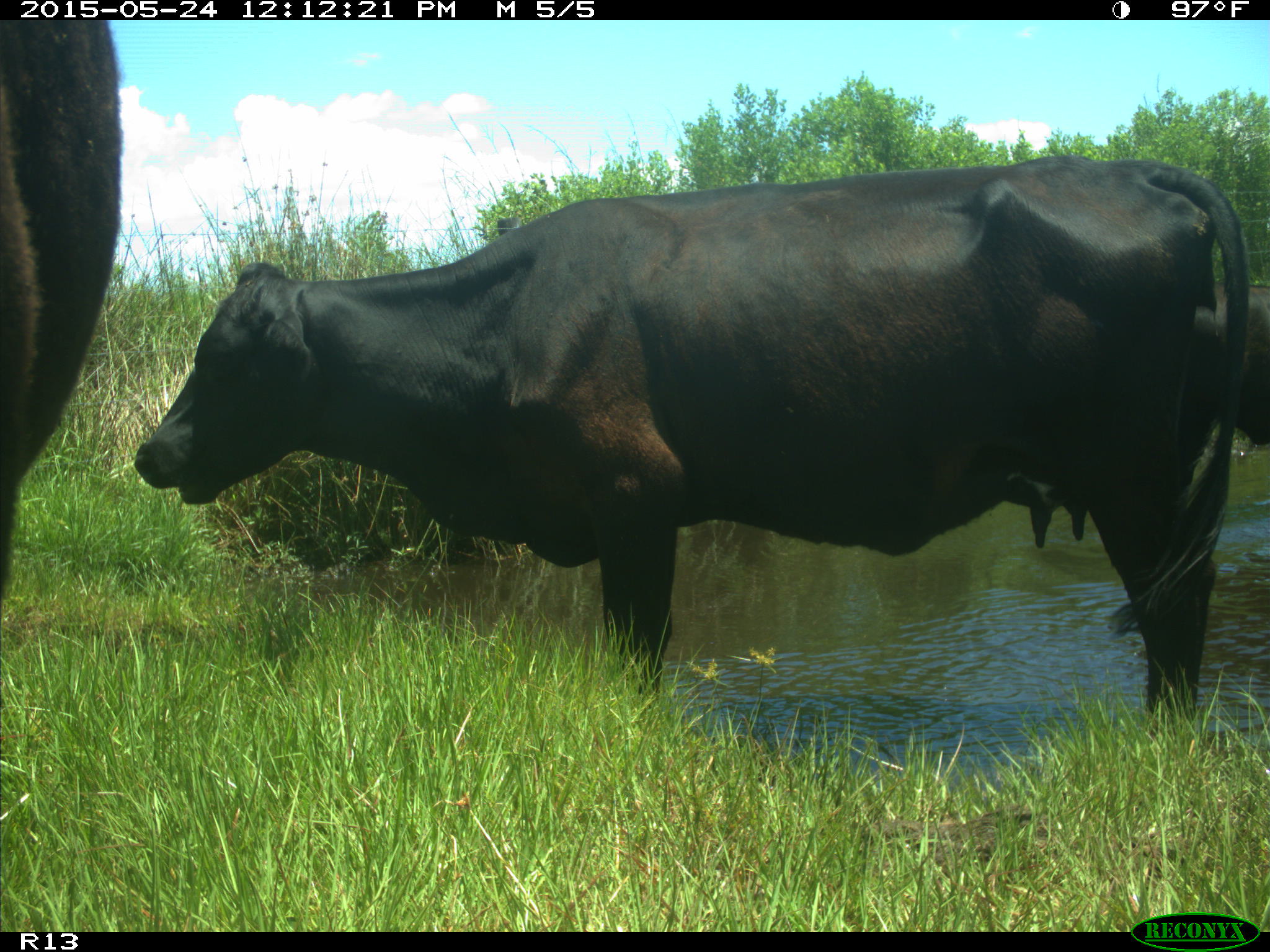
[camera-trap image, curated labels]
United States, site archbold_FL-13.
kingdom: Animalia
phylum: Chordata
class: Mammalia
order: Artiodactyla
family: Bovidae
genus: Bos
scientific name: Bos taurus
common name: domestic cow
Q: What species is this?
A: Bos taurus (domestic cow).